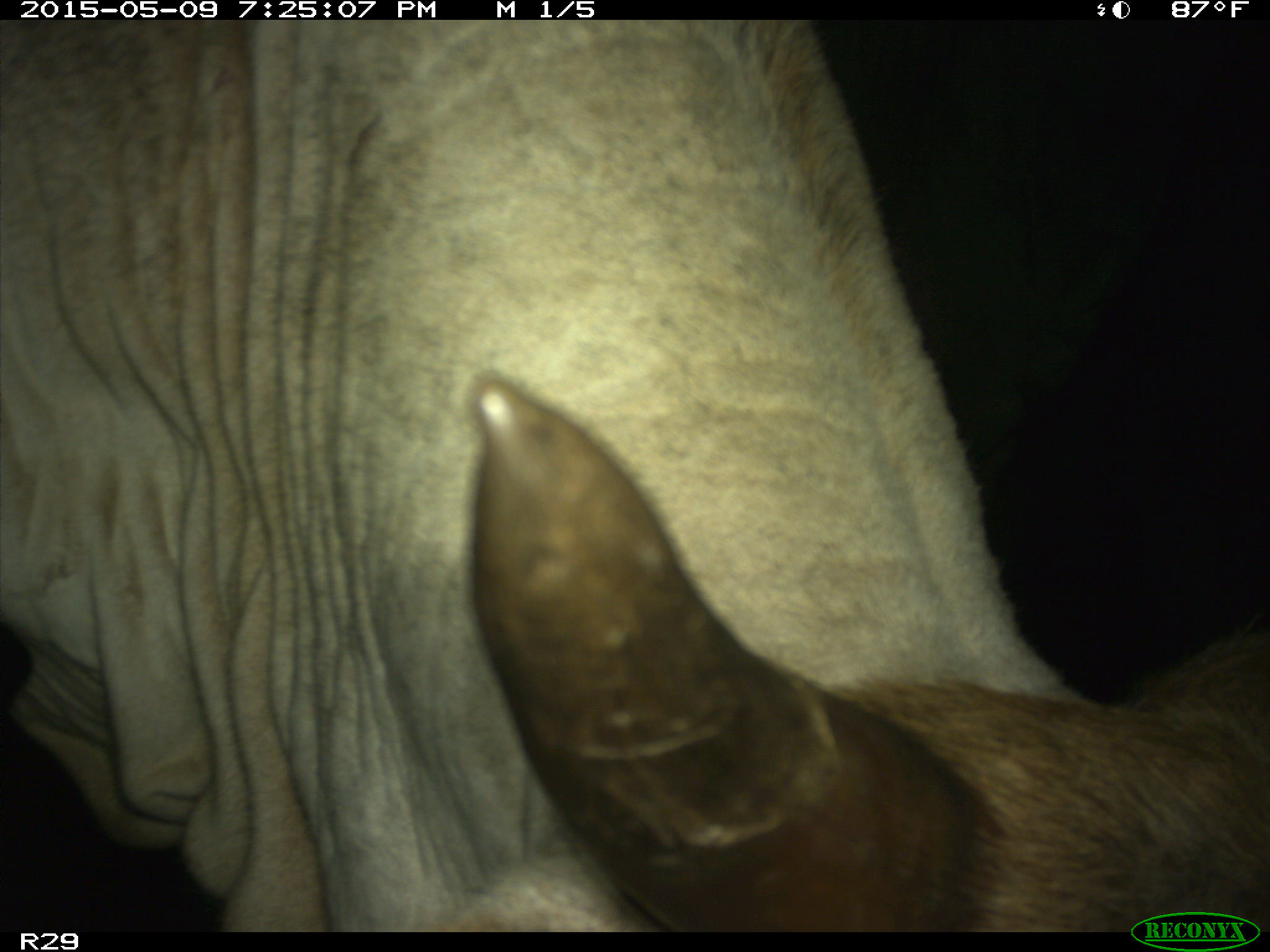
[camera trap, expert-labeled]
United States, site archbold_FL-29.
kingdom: Animalia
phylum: Chordata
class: Mammalia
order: Artiodactyla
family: Bovidae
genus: Bos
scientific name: Bos taurus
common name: domestic cow